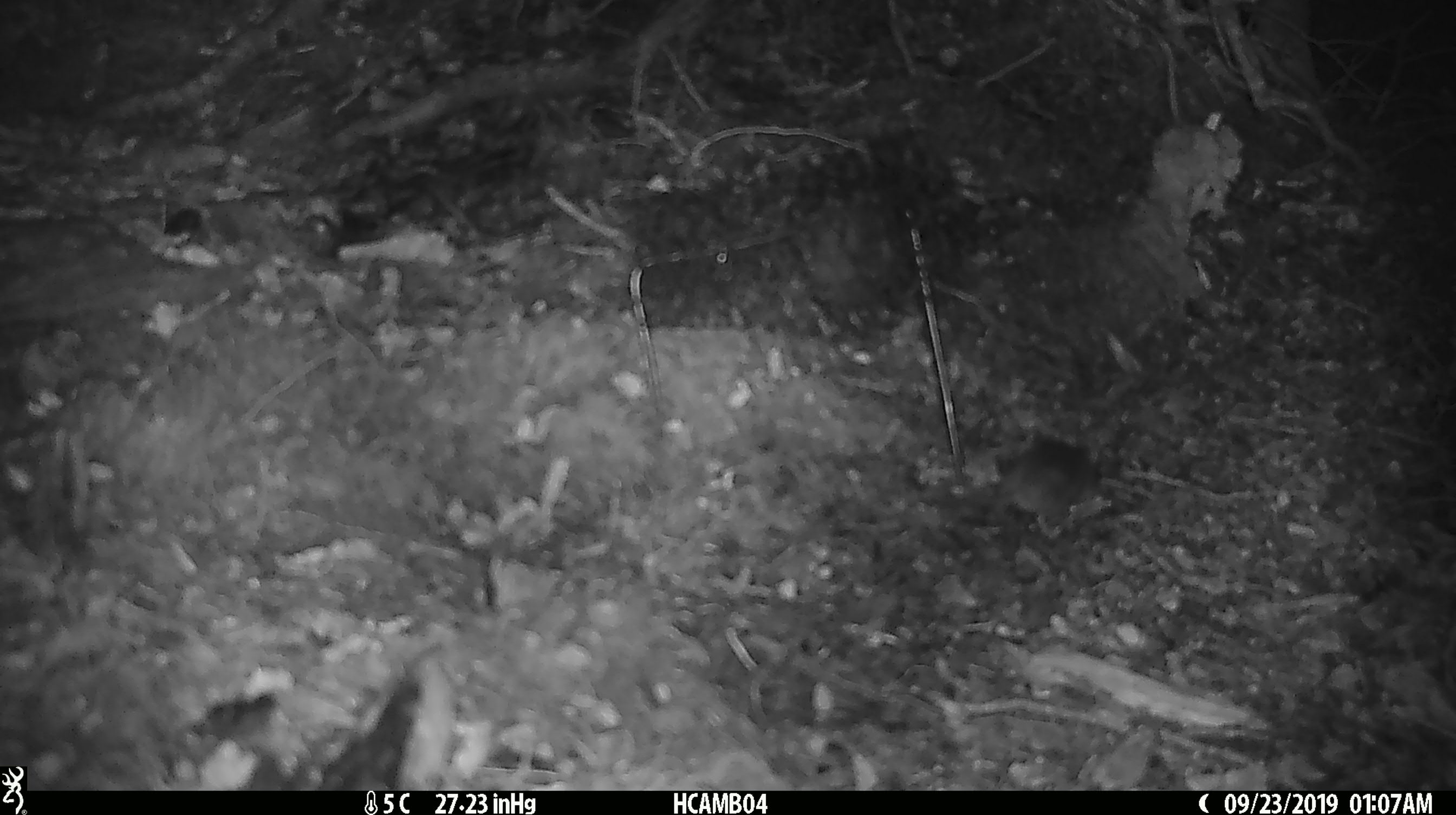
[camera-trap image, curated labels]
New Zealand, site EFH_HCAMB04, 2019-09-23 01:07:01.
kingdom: Animalia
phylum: Chordata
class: Mammalia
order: Rodentia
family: Muridae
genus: Mus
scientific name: Mus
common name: mouse